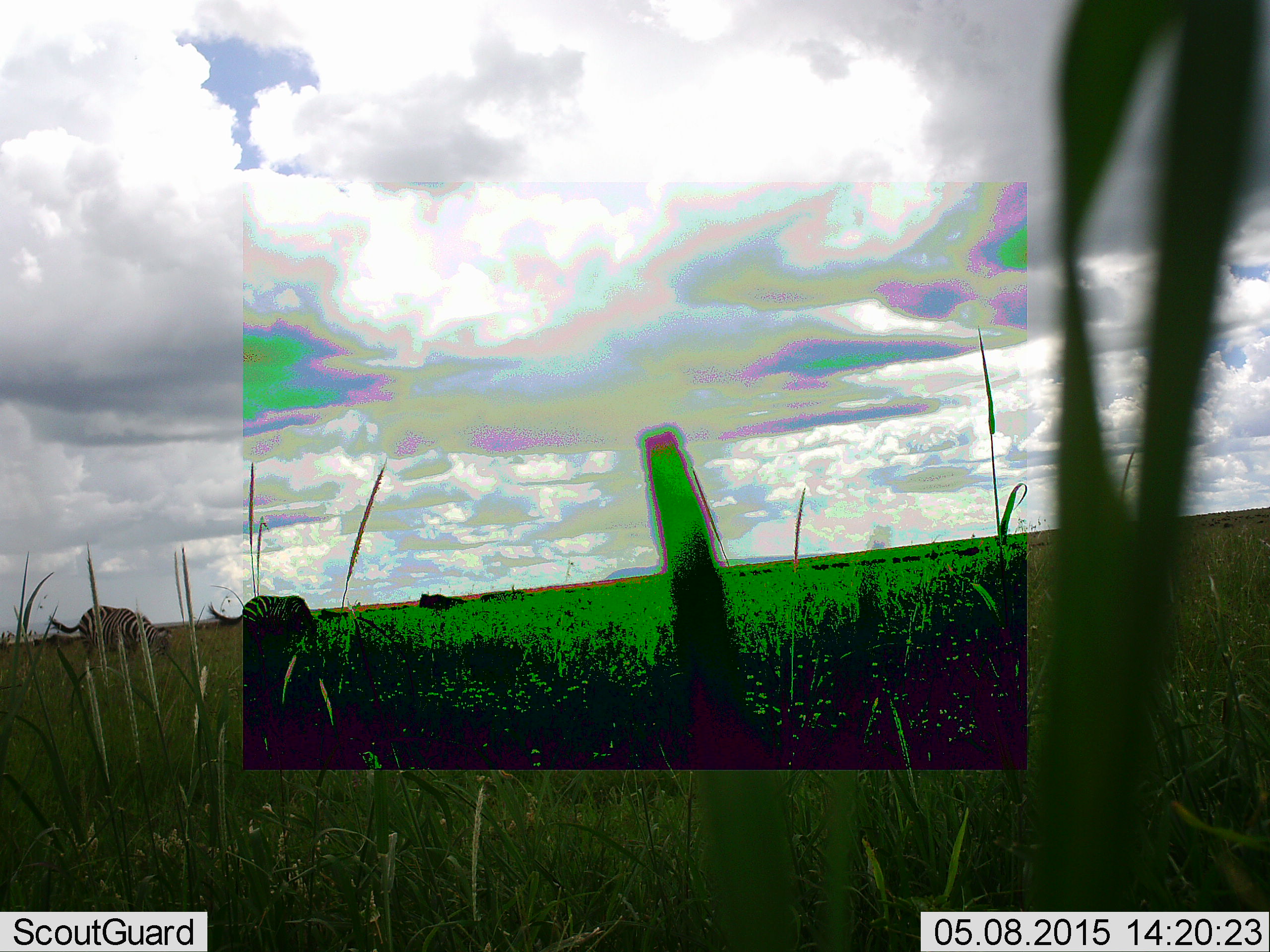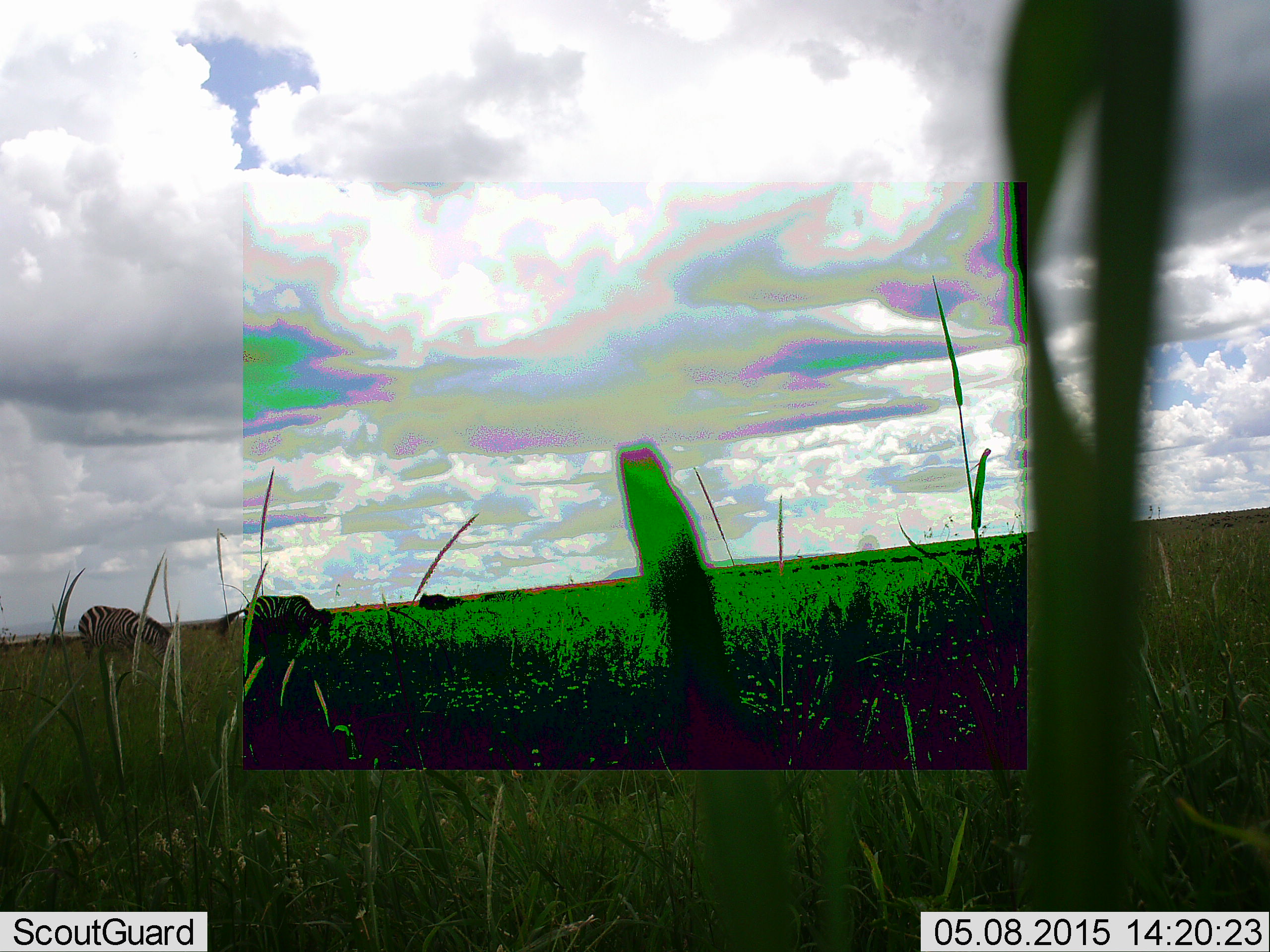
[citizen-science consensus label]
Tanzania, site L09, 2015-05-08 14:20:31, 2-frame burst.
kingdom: Animalia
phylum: Chordata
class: Mammalia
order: Perissodactyla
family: Equidae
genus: Equus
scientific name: Equus quagga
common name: plains zebra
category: zebra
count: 2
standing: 27%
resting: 0%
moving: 7%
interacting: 0%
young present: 0%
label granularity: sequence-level